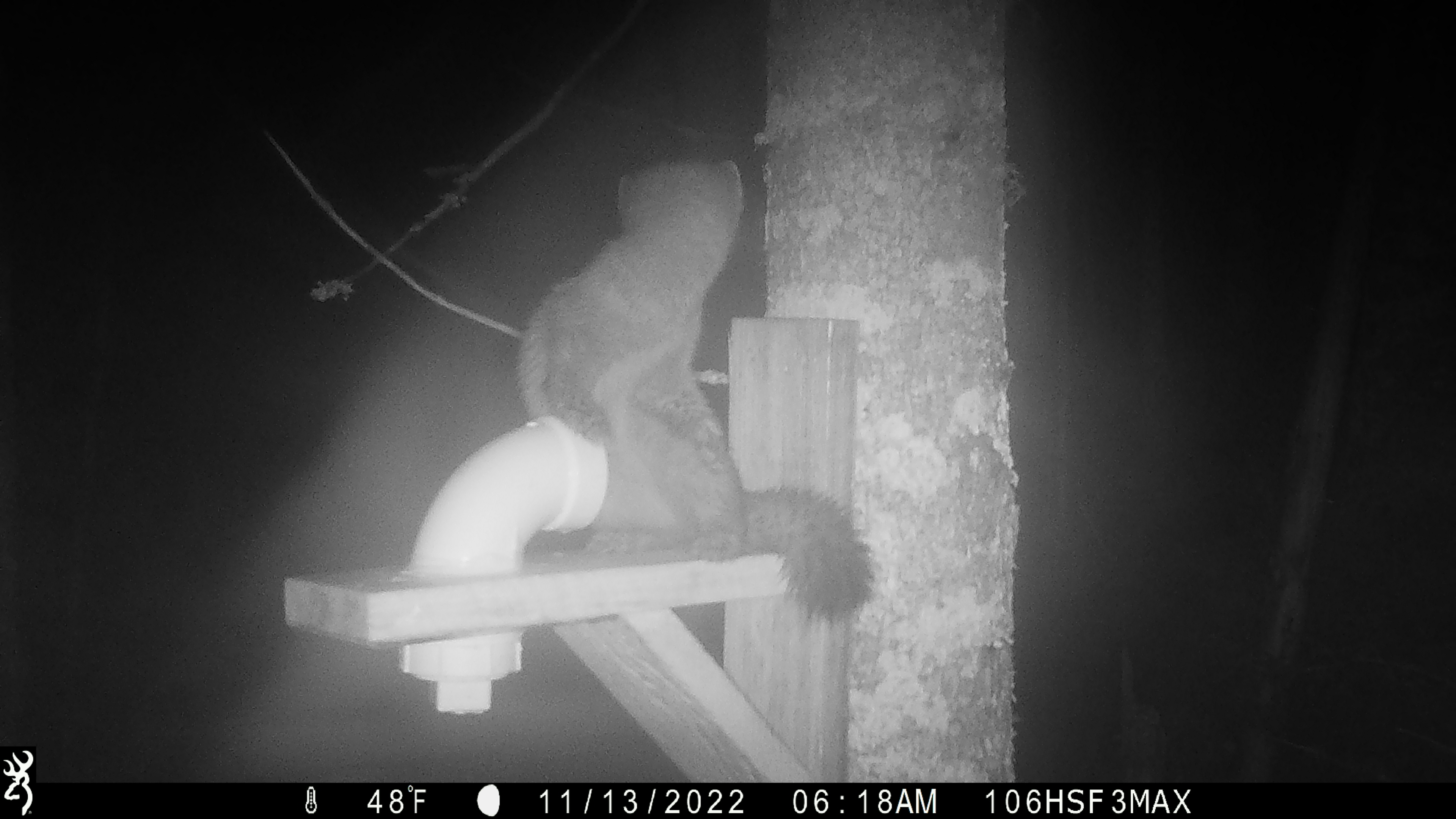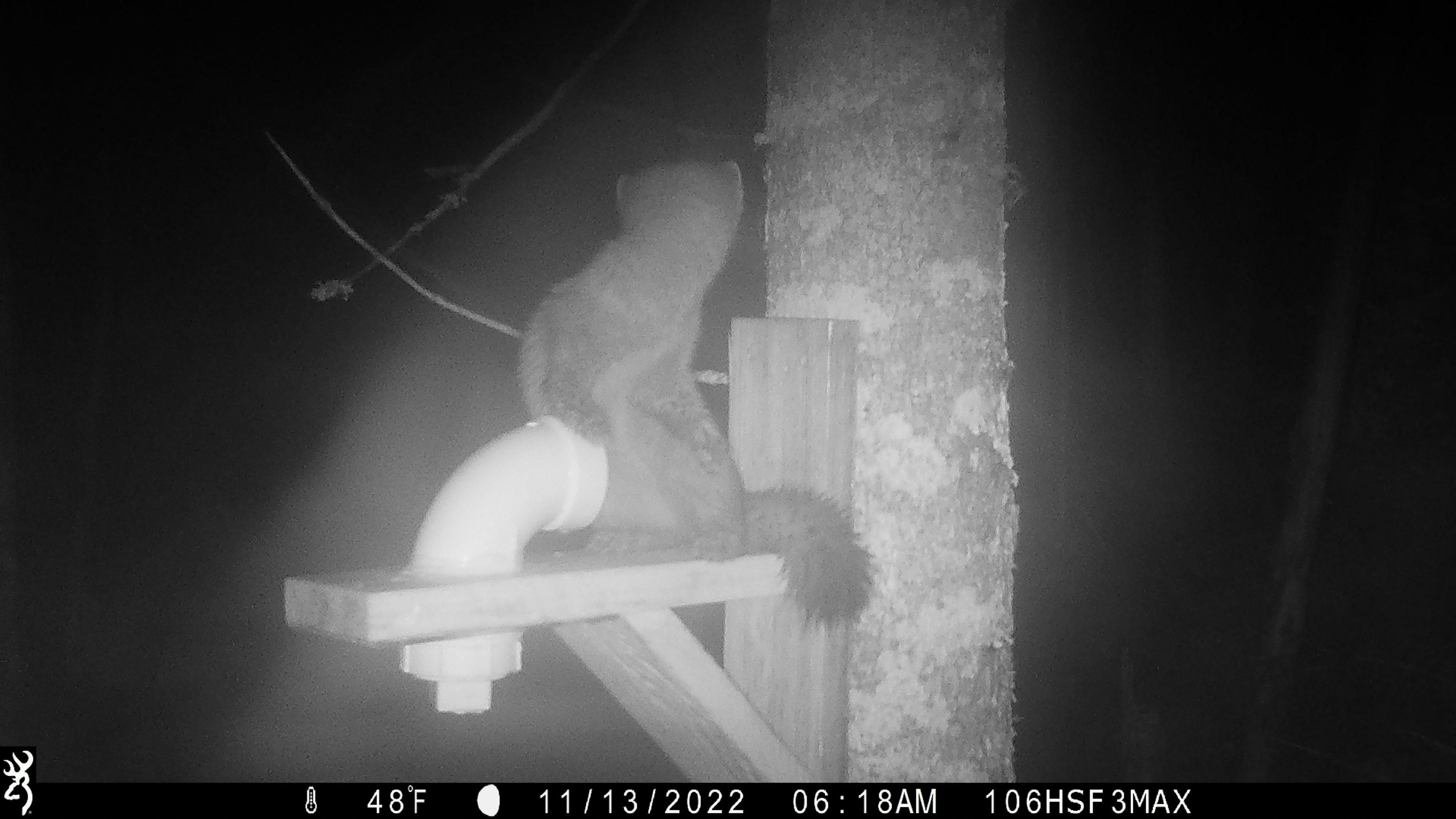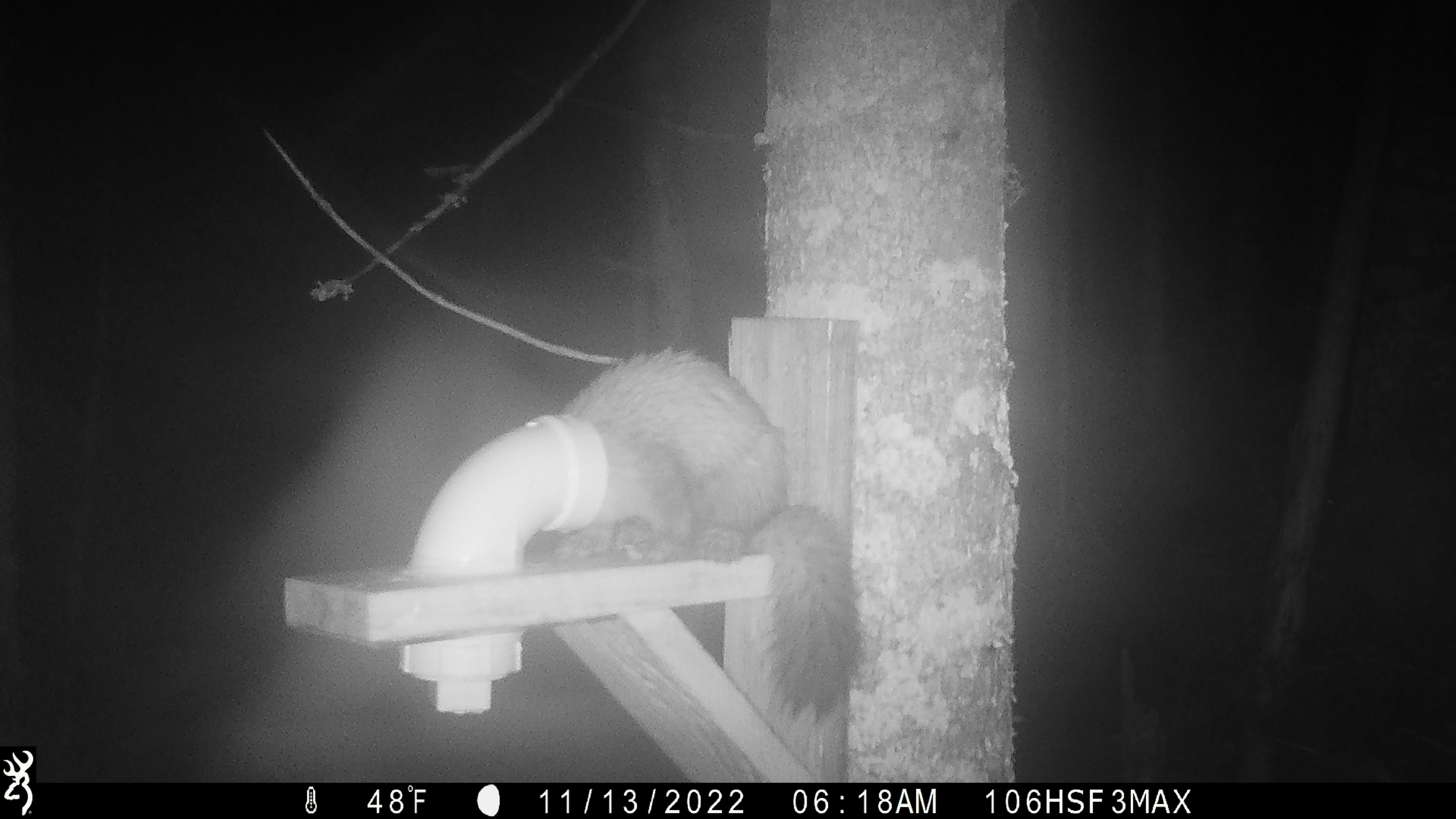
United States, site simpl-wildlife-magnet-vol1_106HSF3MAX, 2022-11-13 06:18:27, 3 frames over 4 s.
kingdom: Animalia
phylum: Chordata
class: Mammalia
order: Carnivora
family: Mustelidae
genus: Martes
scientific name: Martes americana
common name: american marten